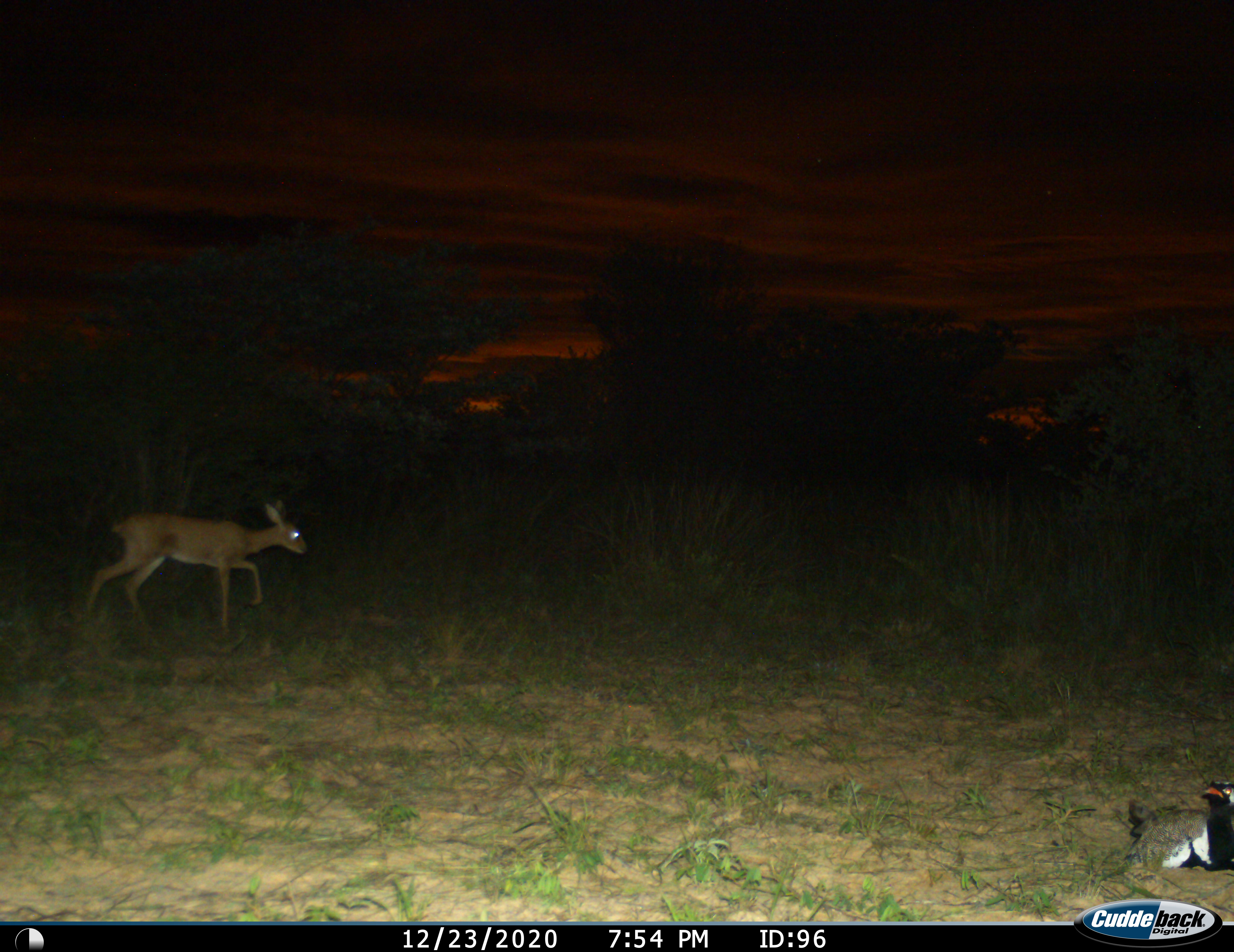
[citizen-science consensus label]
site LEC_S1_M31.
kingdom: Animalia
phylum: Chordata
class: Aves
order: Otidiformes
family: Otididae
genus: Eupodotis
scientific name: Eupodotis afraoides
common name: white-quilled bustard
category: bustardwhitequilled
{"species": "bustardwhitequilled (white-quilled bustard) (Eupodotis afraoides)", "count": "1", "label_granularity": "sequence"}